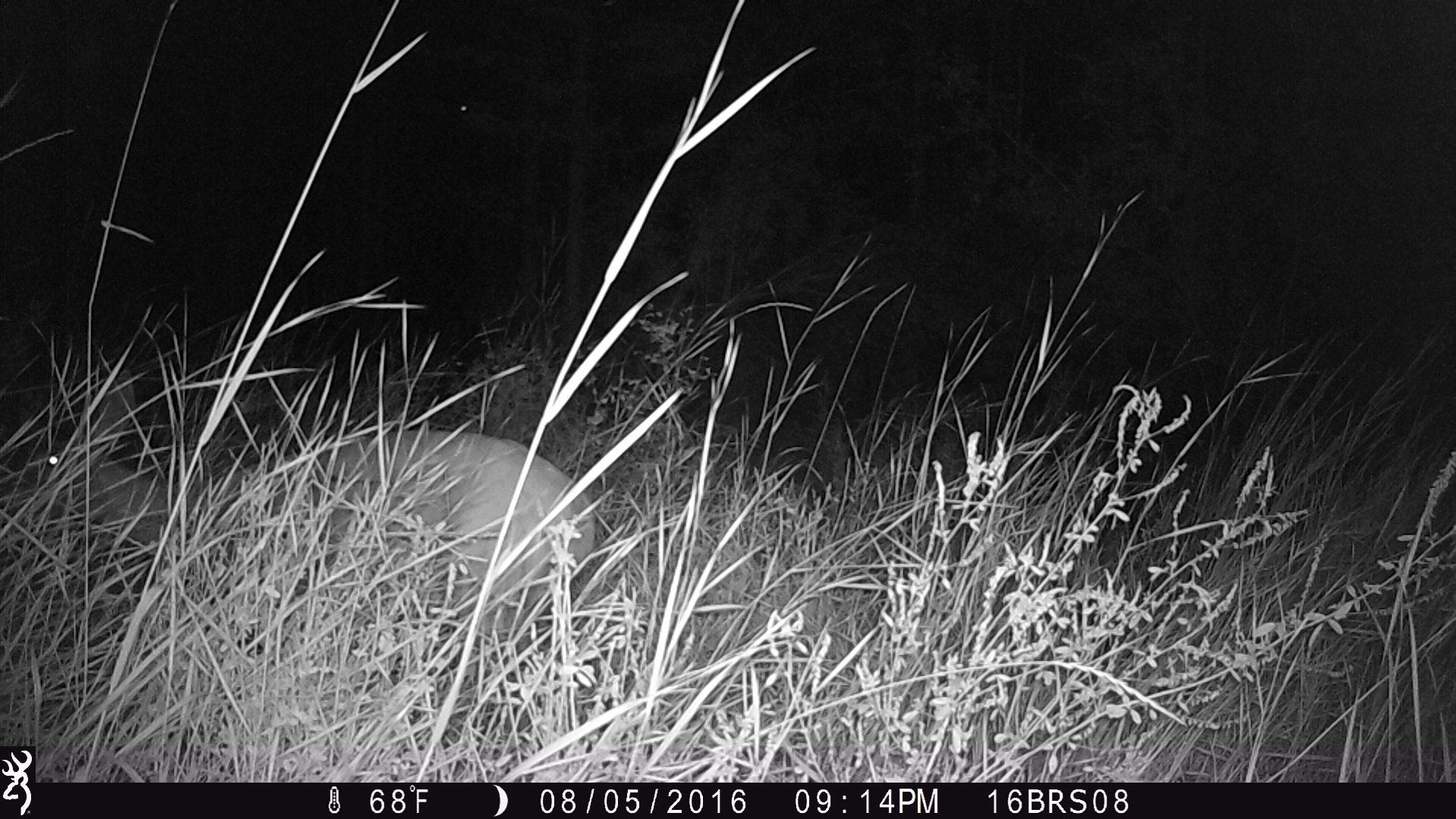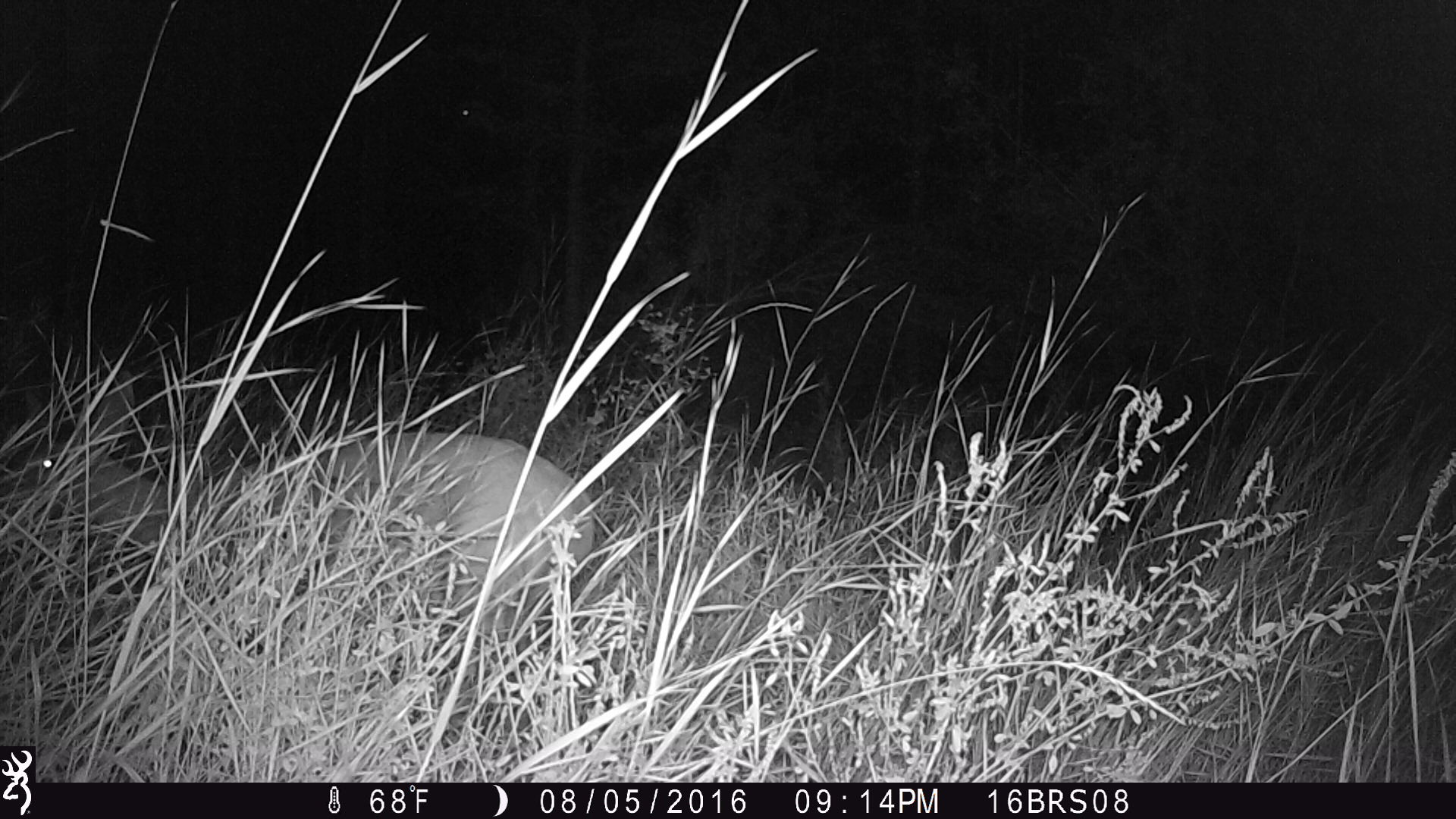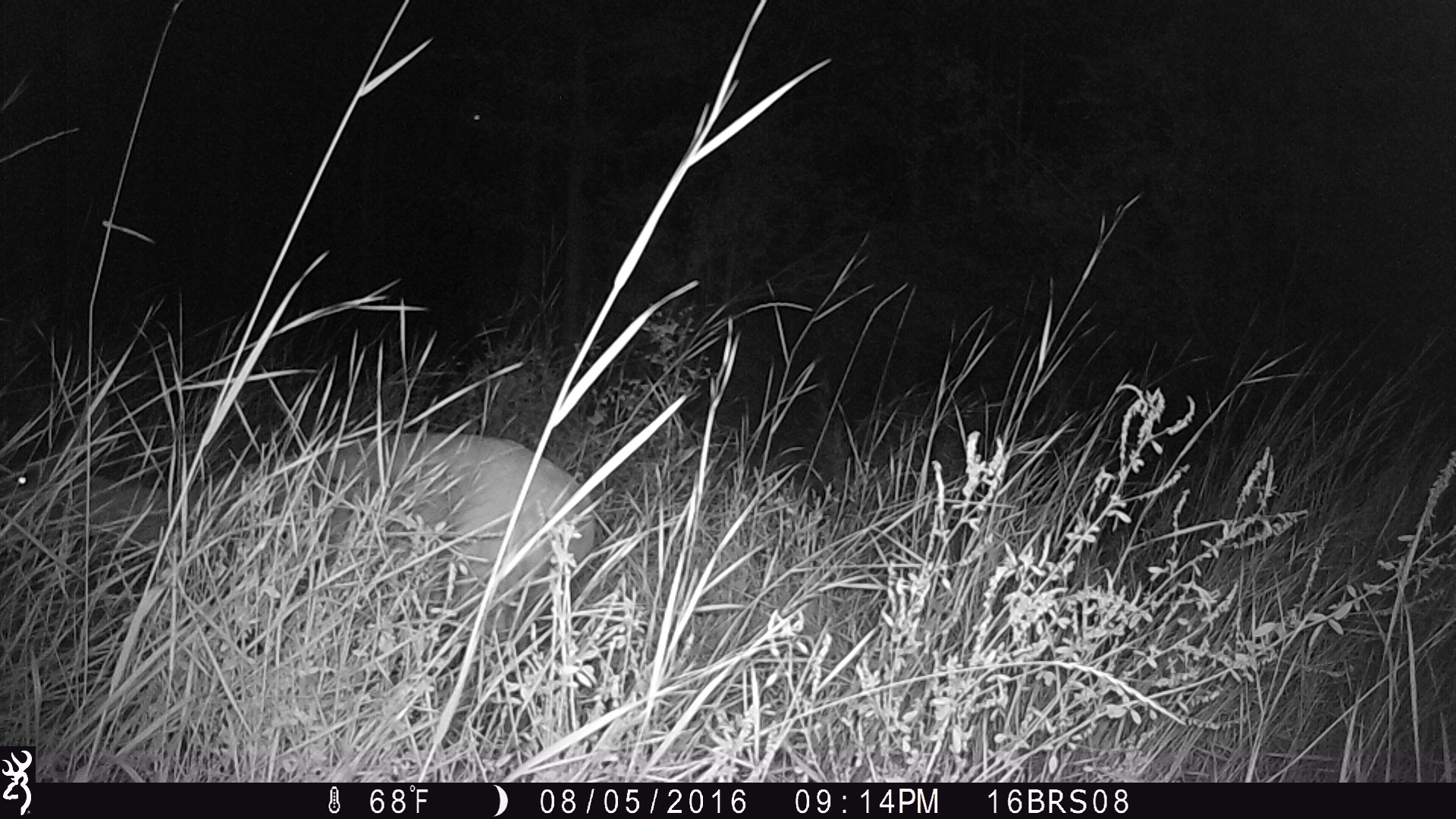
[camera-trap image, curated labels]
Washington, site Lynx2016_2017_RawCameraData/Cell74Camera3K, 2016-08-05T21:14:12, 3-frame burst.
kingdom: Animalia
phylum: Chordata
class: Mammalia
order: Artiodactyla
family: Cervidae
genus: Odocoileus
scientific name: Odocoileus virginianus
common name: white-tailed deer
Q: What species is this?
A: Odocoileus virginianus (white-tailed deer).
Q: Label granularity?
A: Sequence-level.